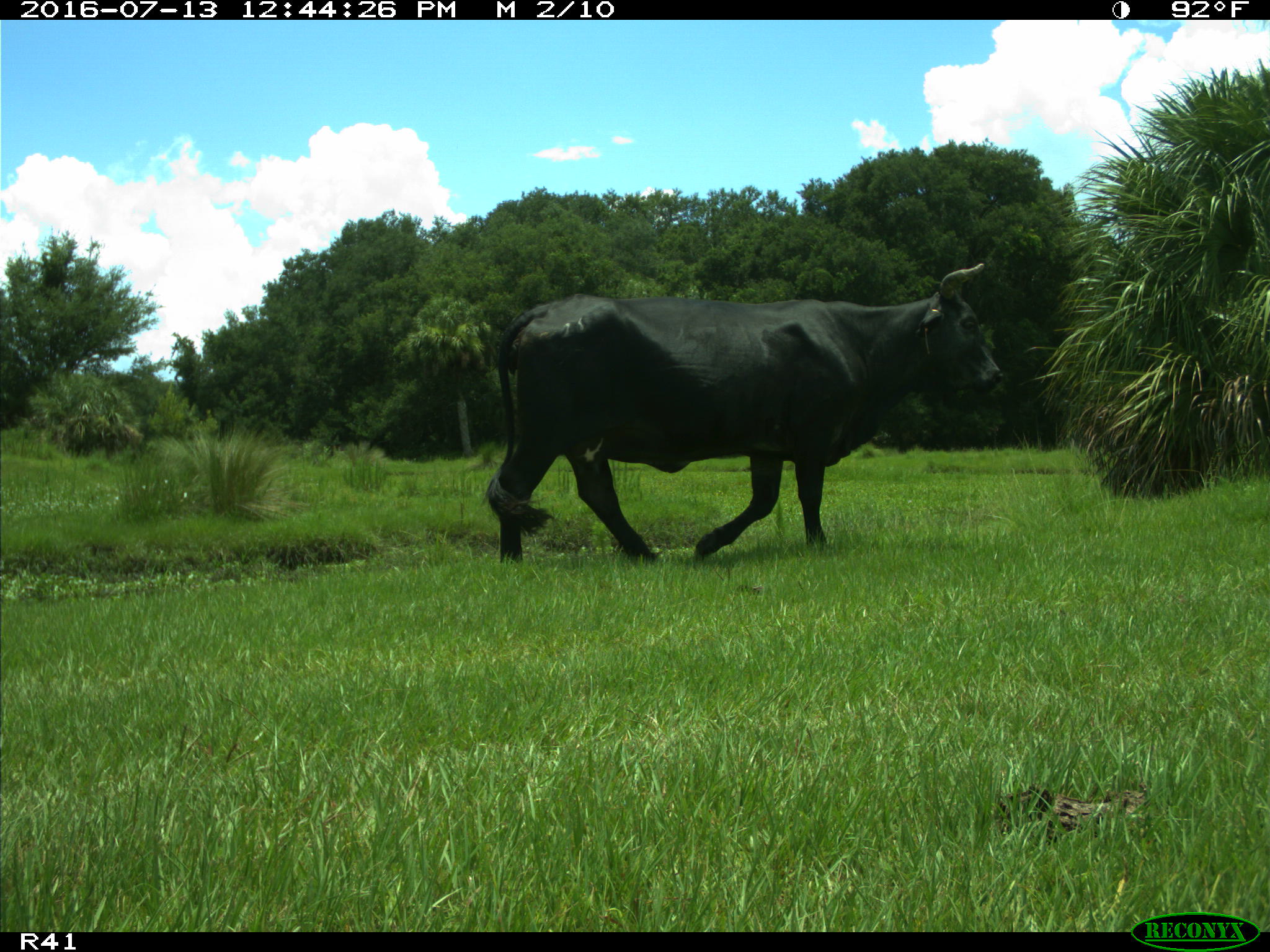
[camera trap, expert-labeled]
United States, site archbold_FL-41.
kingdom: Animalia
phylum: Chordata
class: Mammalia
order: Artiodactyla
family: Bovidae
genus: Bos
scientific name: Bos taurus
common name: domestic cow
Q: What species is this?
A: Bos taurus (domestic cow).